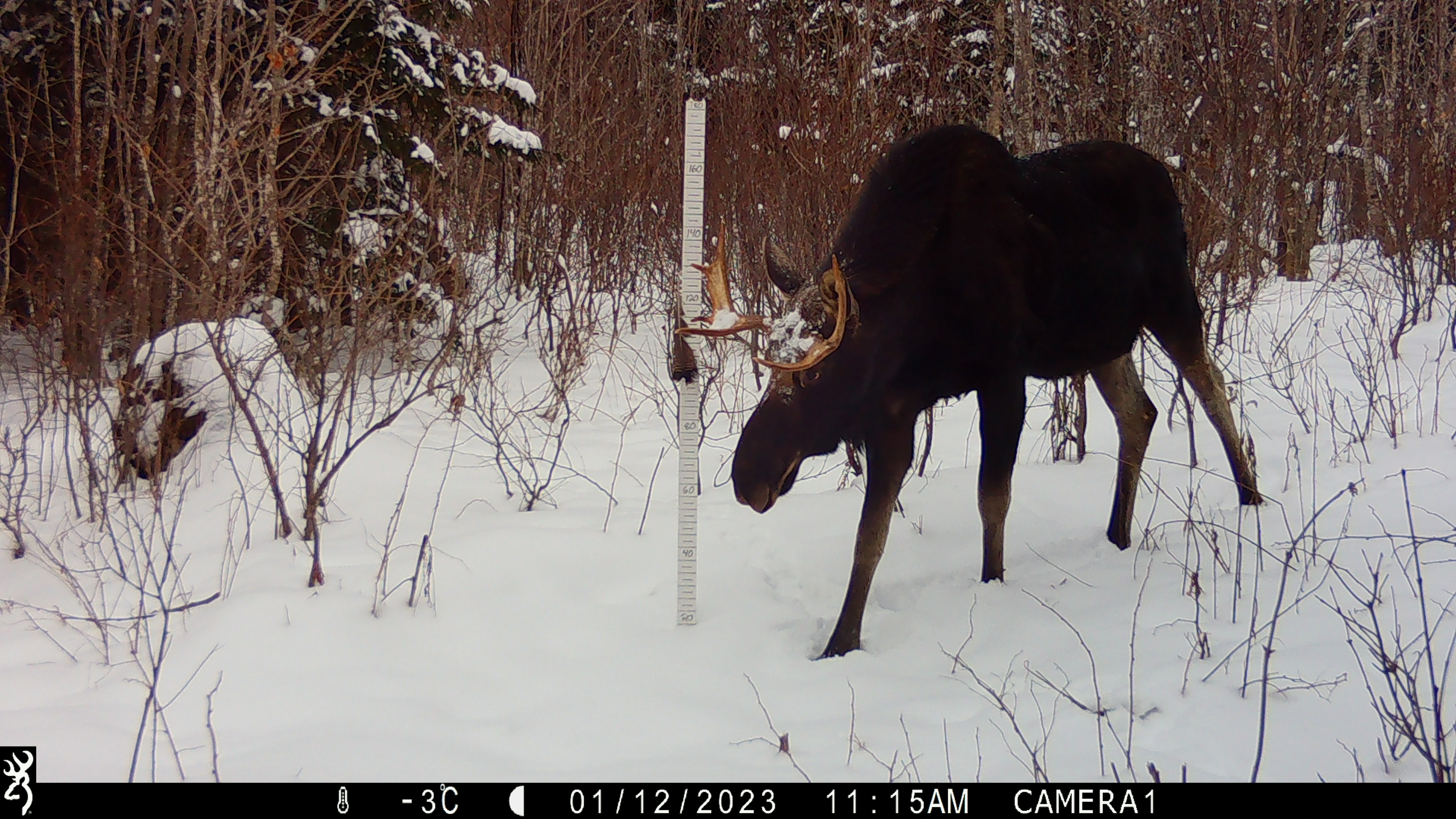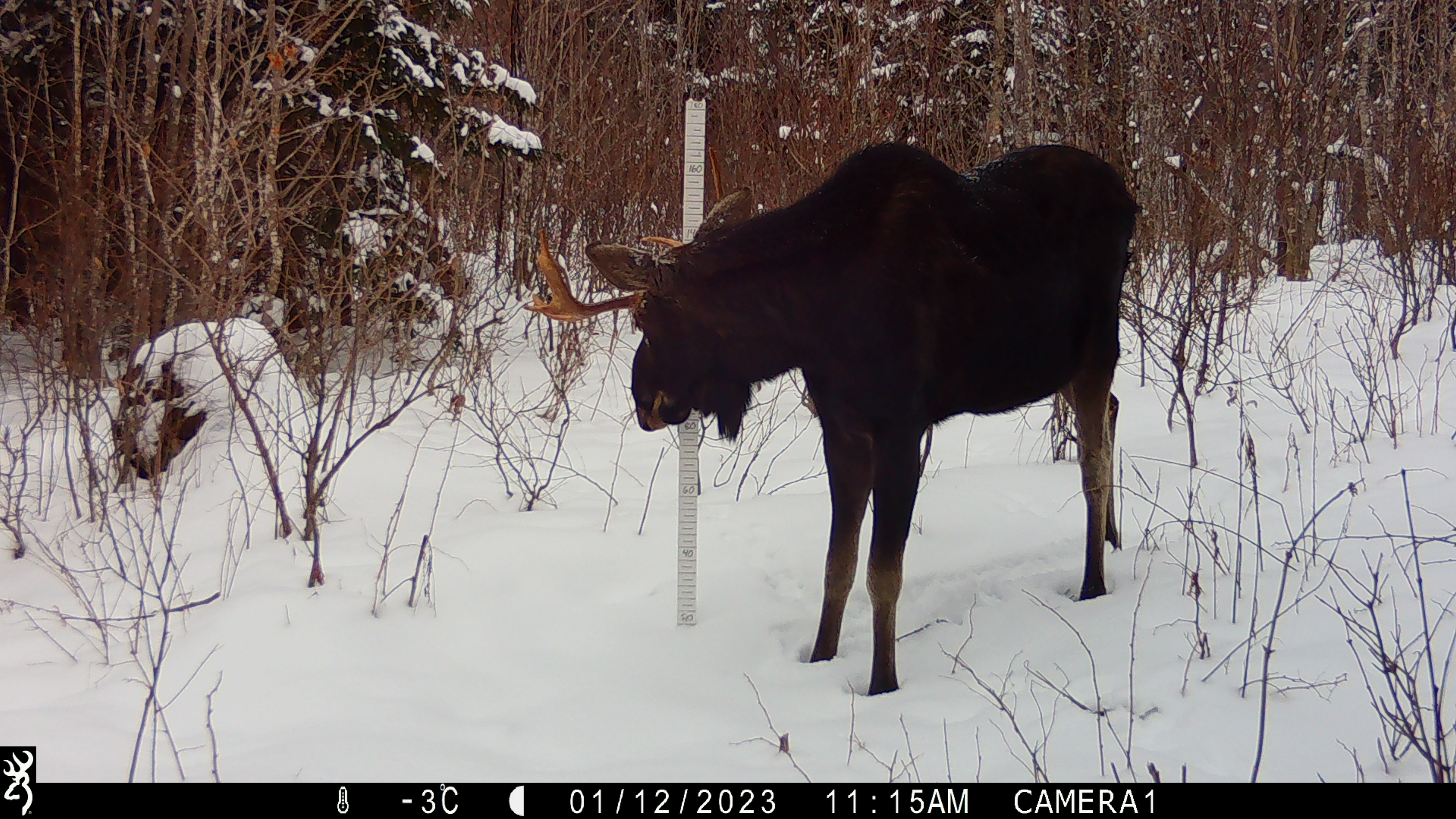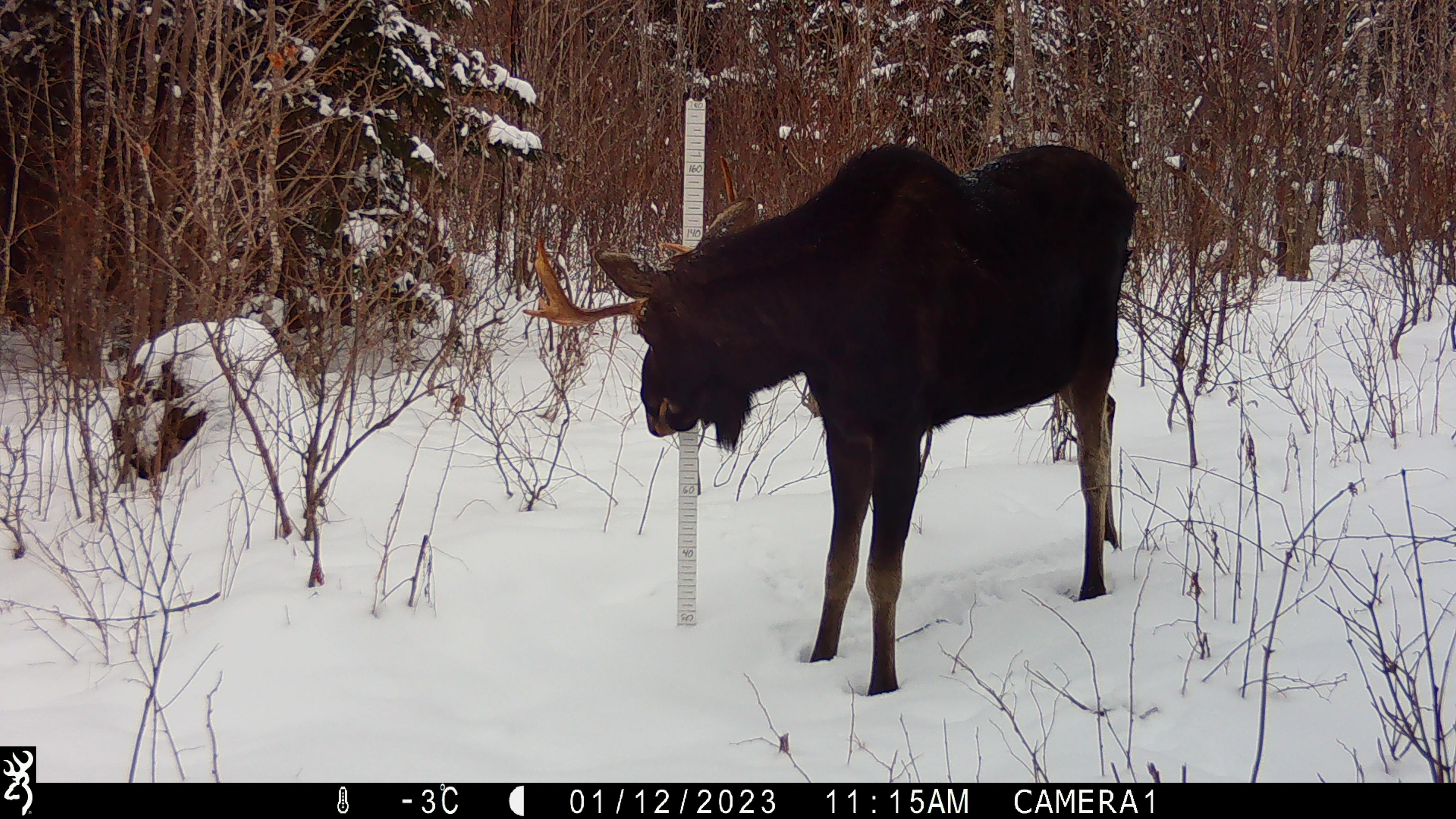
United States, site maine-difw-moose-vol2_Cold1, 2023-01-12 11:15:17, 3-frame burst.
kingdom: Animalia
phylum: Chordata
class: Mammalia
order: Artiodactyla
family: Cervidae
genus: Alces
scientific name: Alces alces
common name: moose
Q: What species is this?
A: Moose (Alces alces).